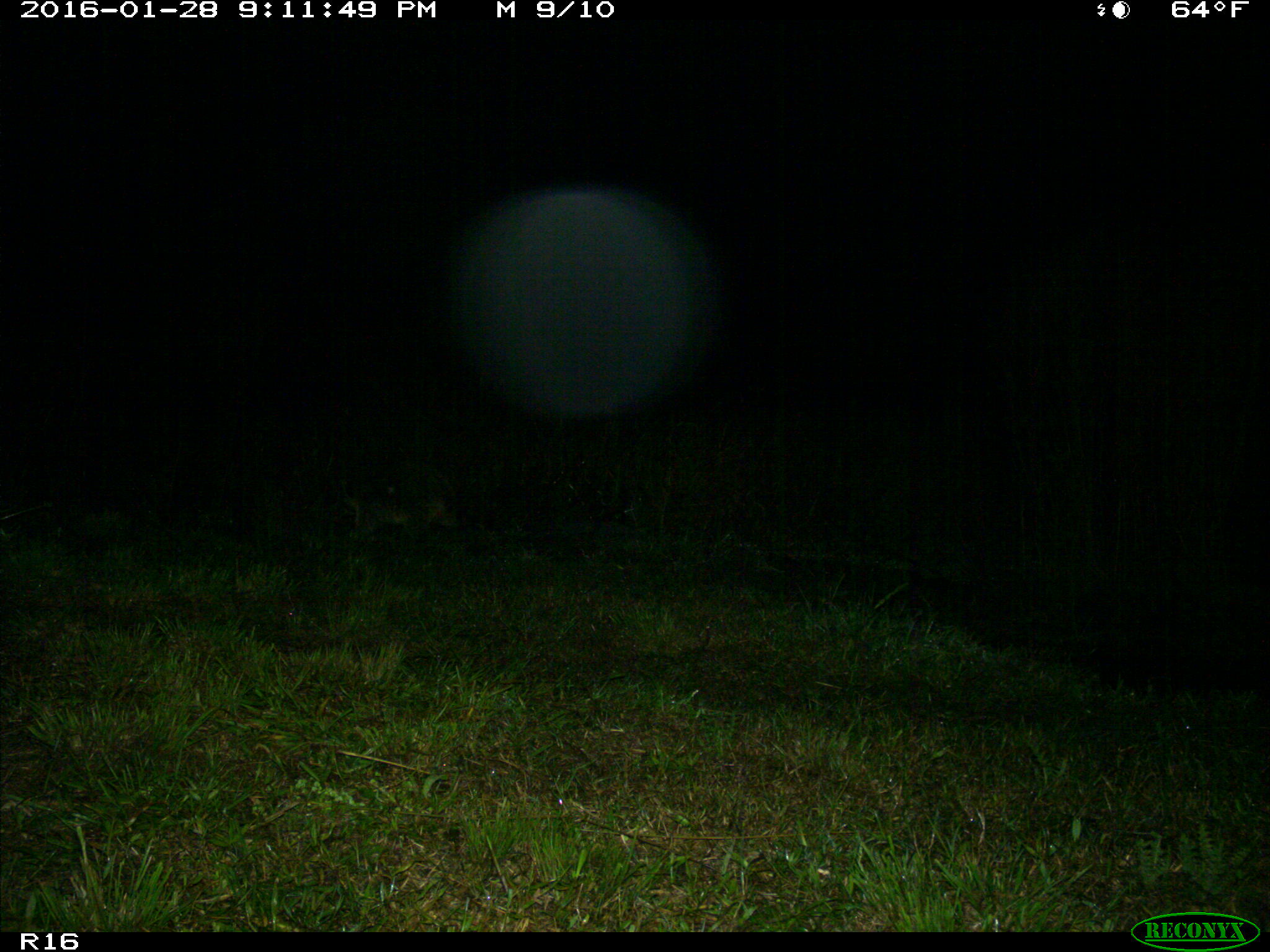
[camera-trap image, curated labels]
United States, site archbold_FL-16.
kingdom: Animalia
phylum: Chordata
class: Mammalia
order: Carnivora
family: Procyonidae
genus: Procyon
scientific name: Procyon lotor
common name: common raccoon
Procyon lotor (common raccoon).